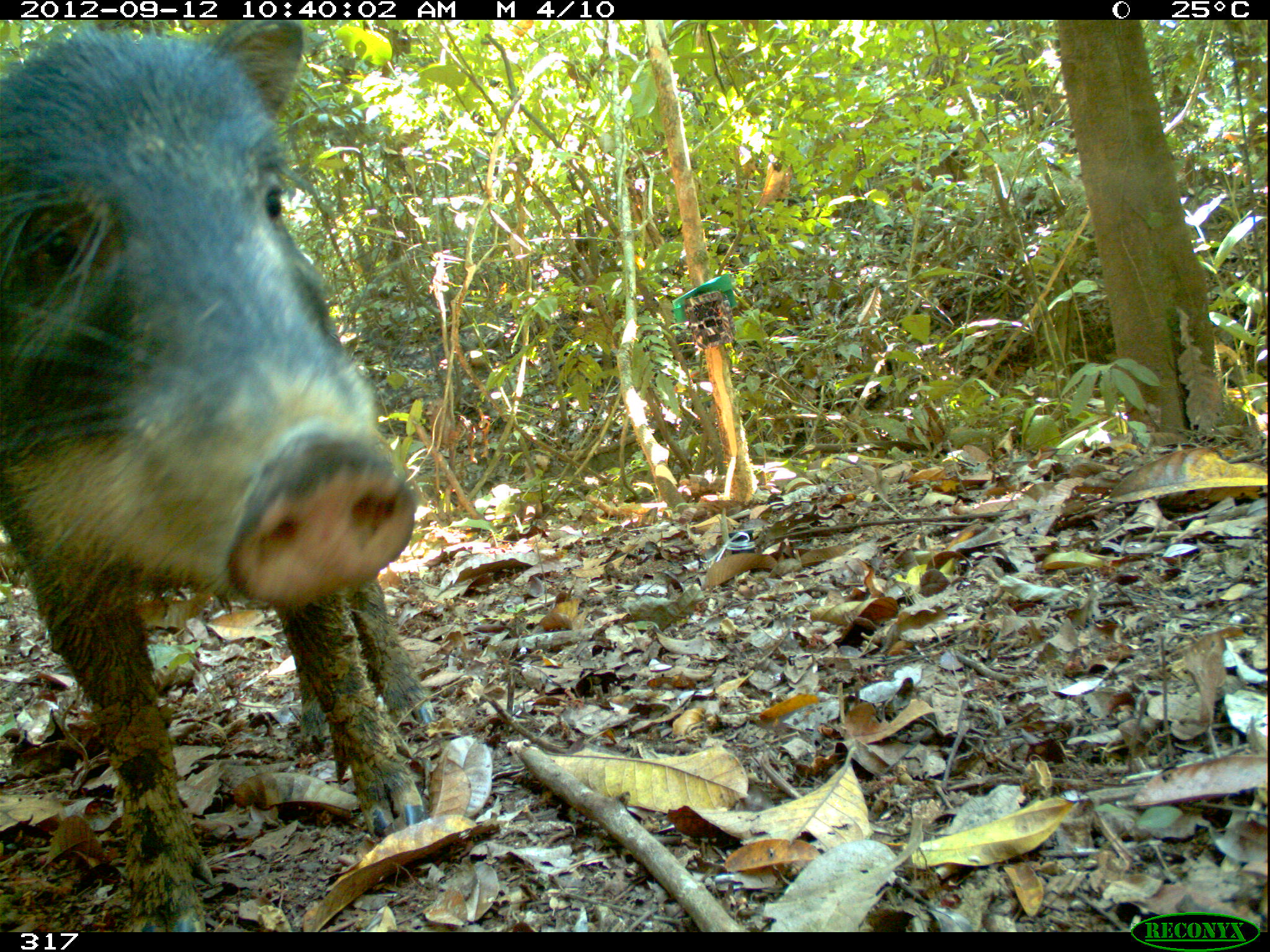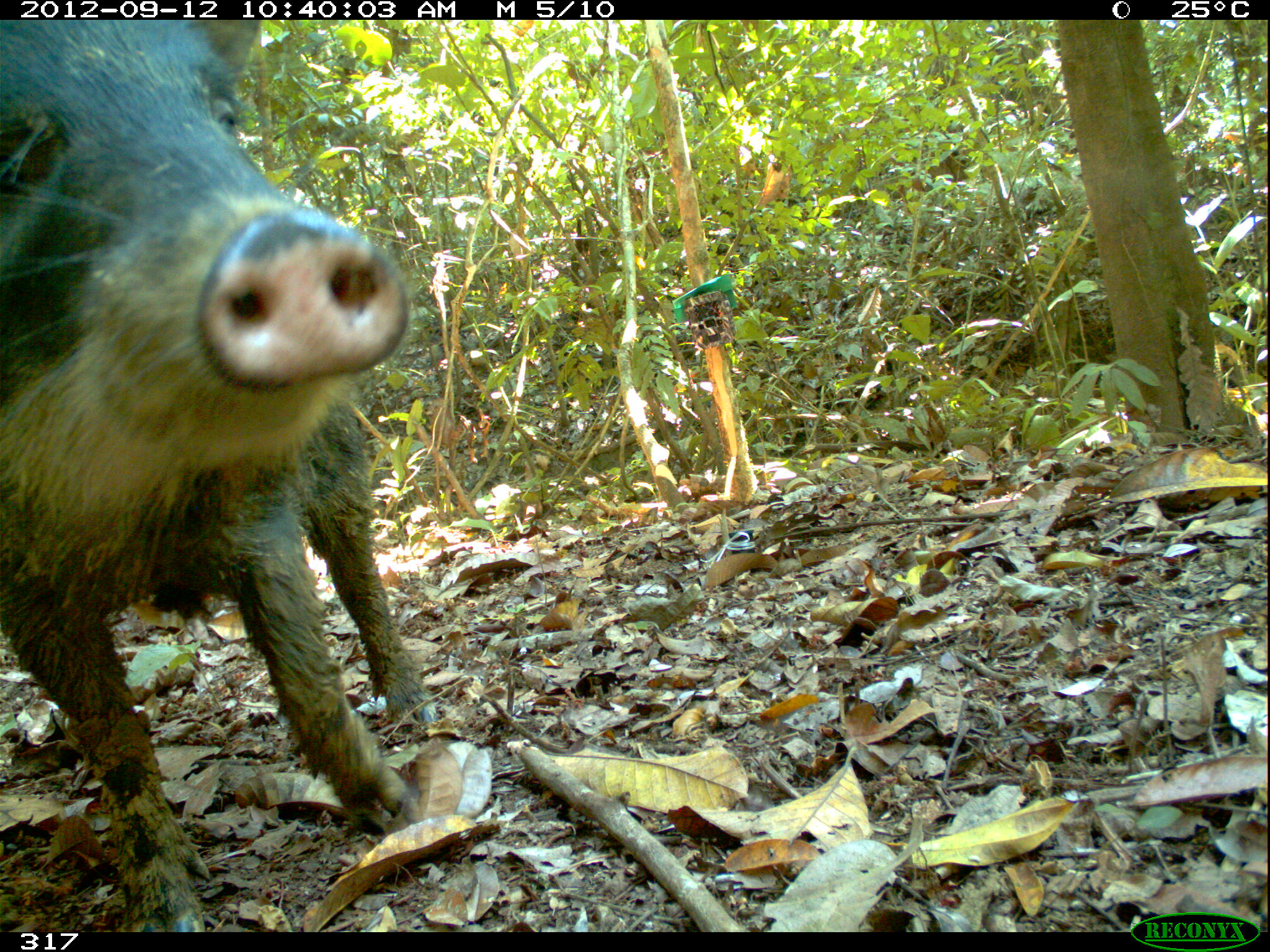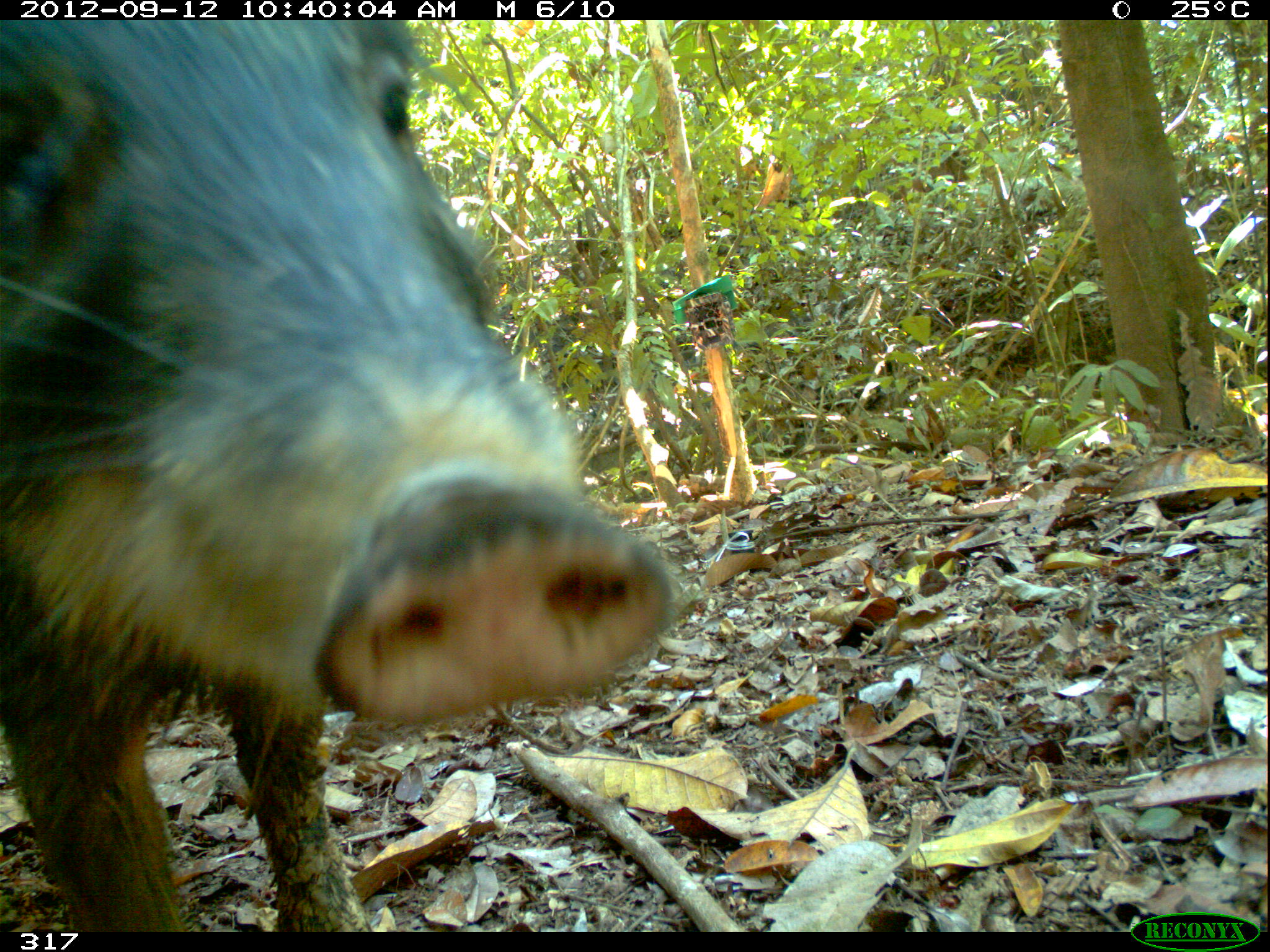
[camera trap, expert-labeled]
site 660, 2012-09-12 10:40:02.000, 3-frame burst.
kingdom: Animalia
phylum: Chordata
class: Mammalia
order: Artiodactyla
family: Tayassuidae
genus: Tayassu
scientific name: Tayassu pecari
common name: white-lipped peccary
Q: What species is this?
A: Tayassu pecari (white-lipped peccary).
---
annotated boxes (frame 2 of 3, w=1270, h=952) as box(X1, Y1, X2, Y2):
tayassu pecari: box(1, 20, 436, 932)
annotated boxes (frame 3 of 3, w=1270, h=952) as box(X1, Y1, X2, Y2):
tayassu pecari: box(0, 20, 675, 932)